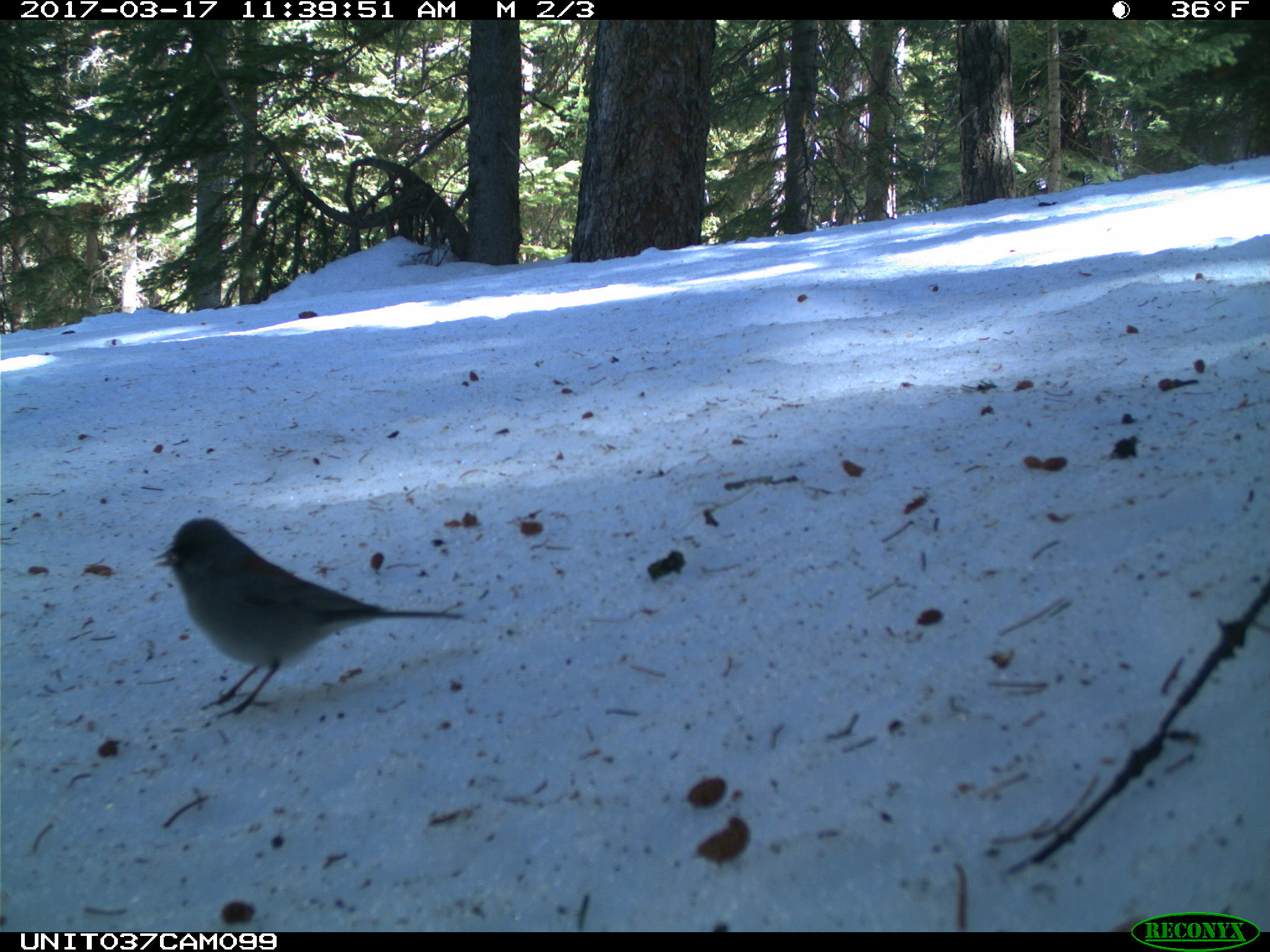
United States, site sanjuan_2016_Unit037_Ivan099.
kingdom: Animalia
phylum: Chordata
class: Aves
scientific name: Aves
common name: birds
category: unidentified bird